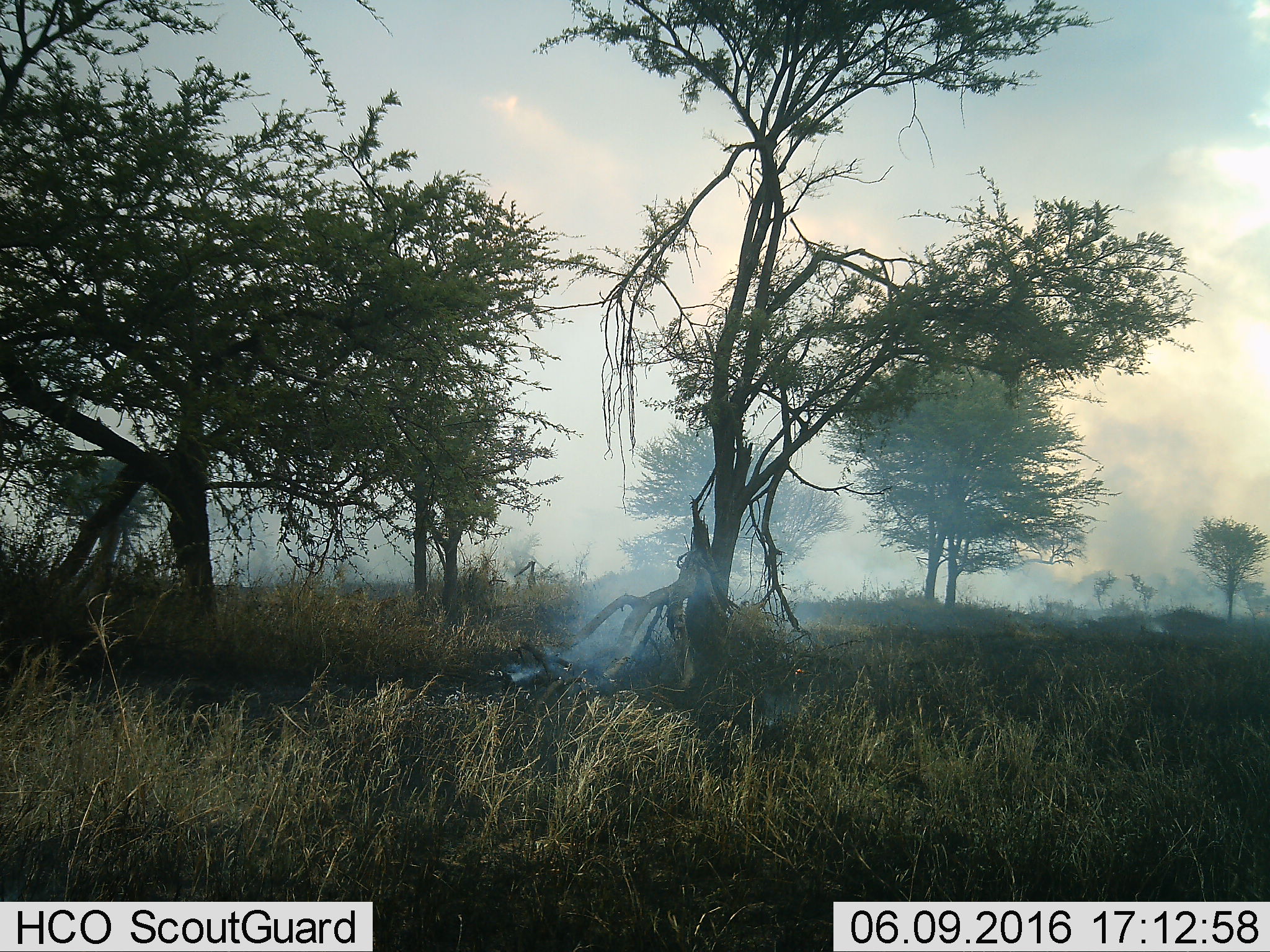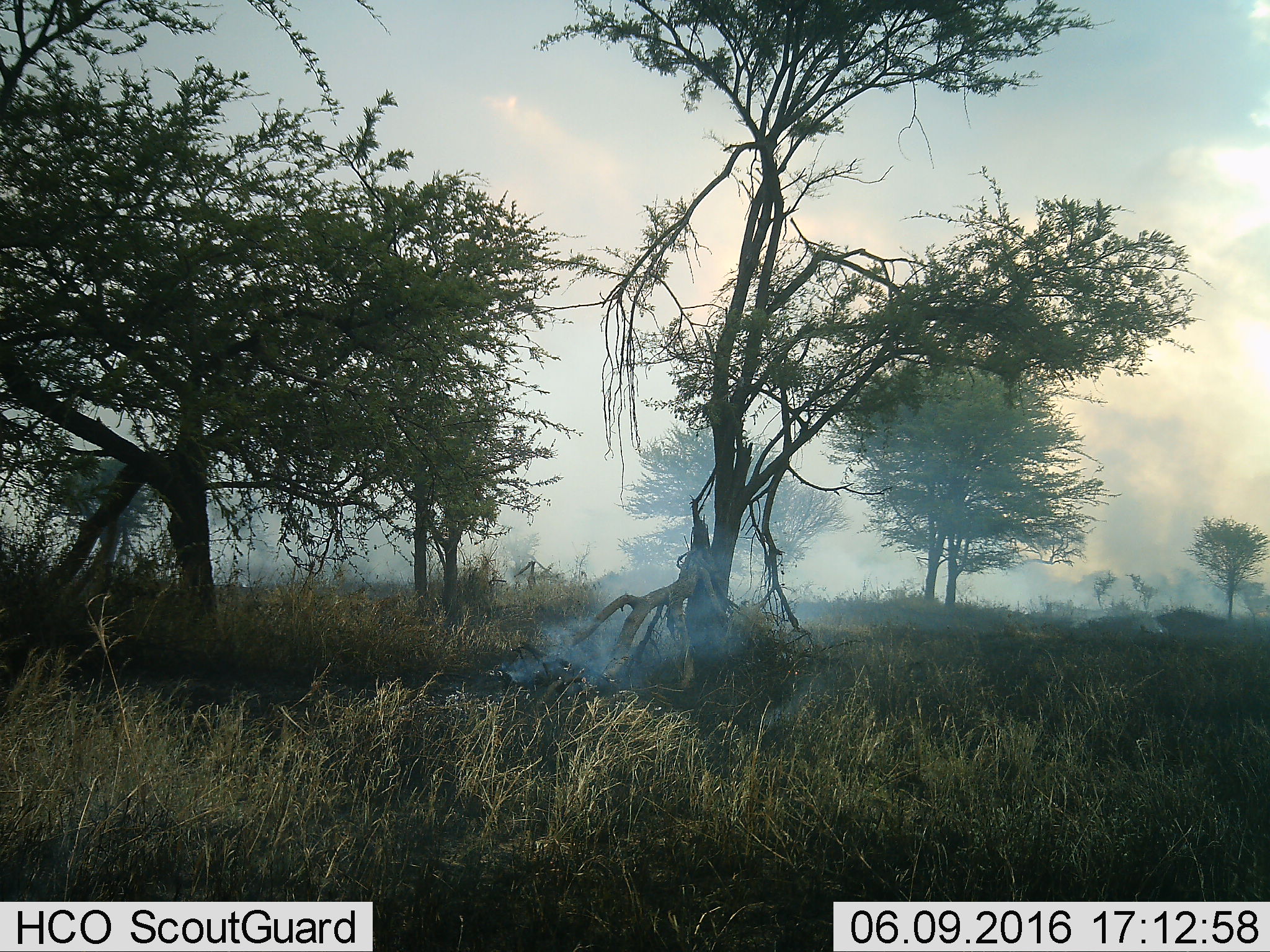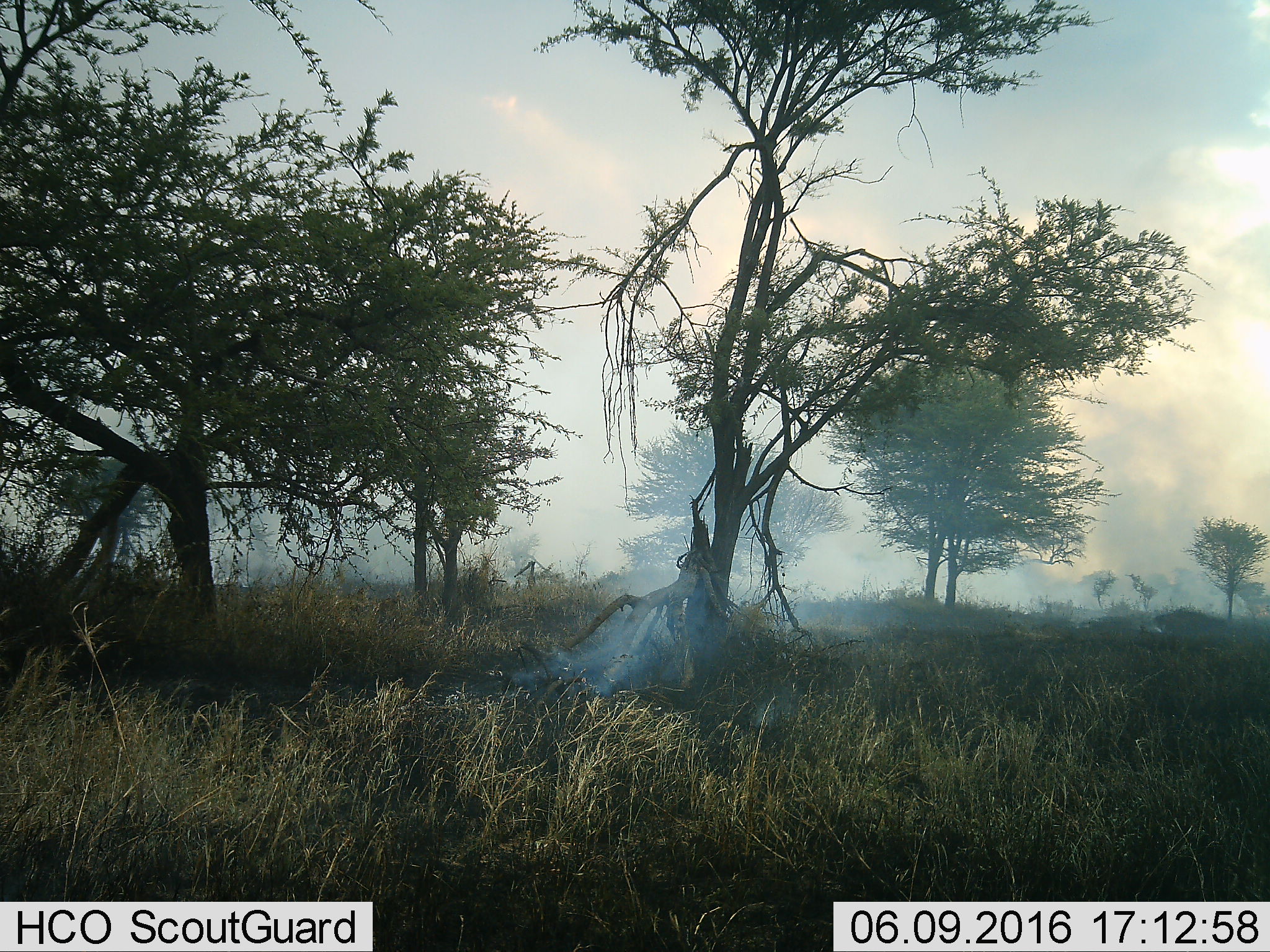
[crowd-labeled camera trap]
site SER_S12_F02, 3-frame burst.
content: unidentified animal